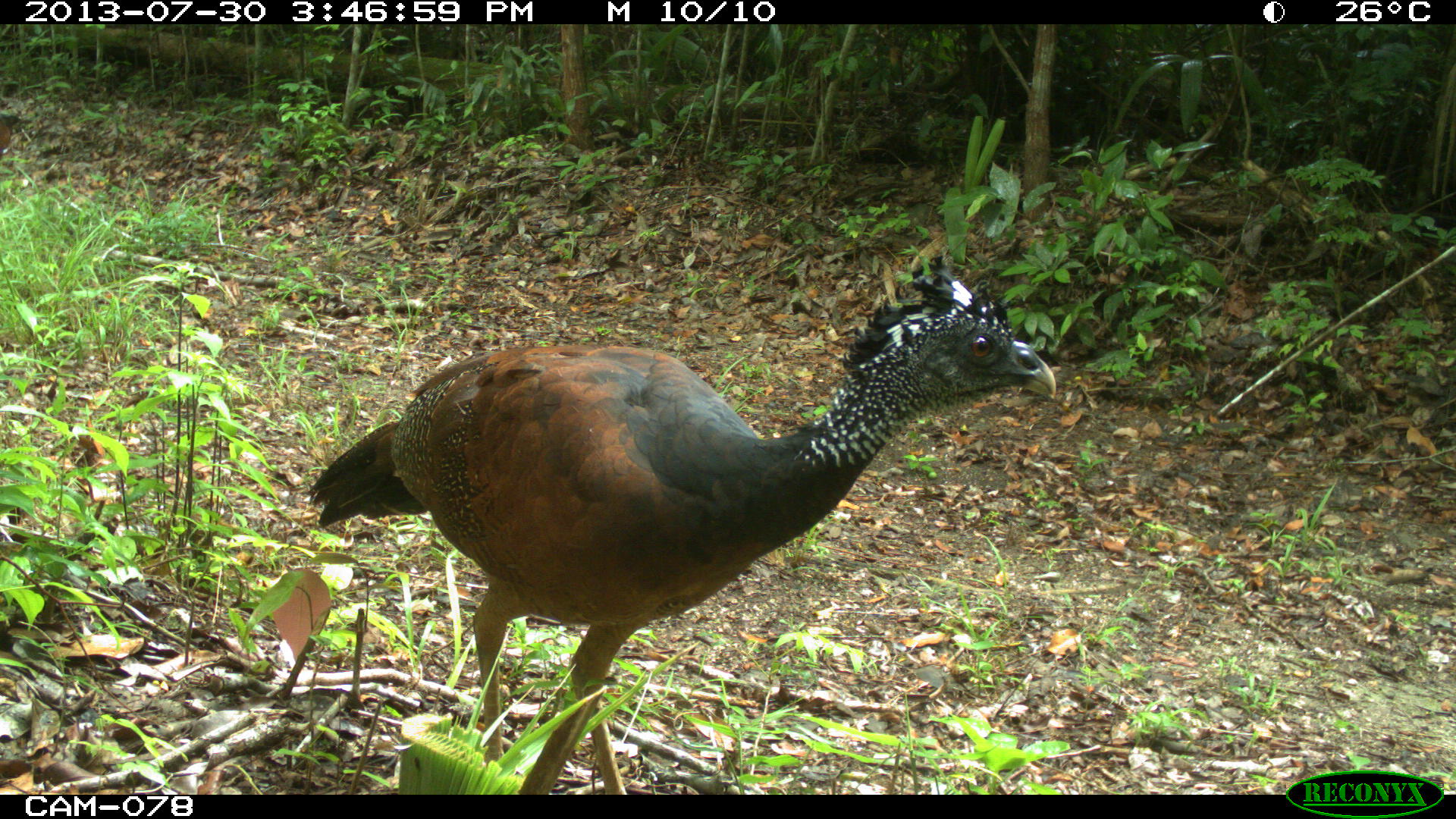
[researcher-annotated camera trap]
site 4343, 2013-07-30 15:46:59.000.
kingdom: Animalia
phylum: Chordata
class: Aves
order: Galliformes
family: Cracidae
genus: Crax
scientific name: Crax rubra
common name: great curassow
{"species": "Crax rubra (great curassow)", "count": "2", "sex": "female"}